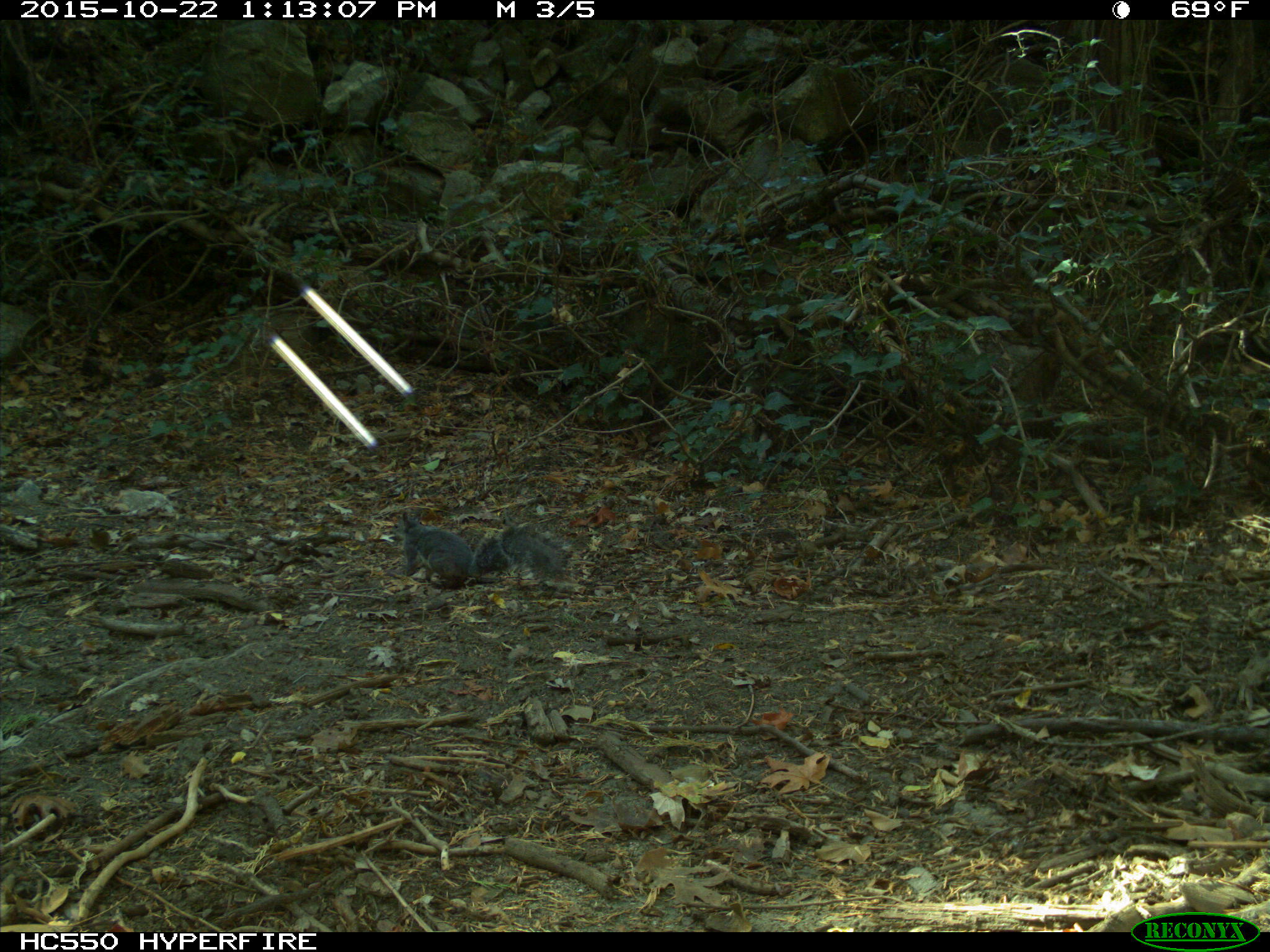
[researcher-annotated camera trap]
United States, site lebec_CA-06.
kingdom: Animalia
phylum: Chordata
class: Mammalia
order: Rodentia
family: Sciuridae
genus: Sciurus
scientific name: Sciurus carolinensis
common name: eastern gray squirrel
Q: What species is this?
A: Sciurus carolinensis (eastern gray squirrel).